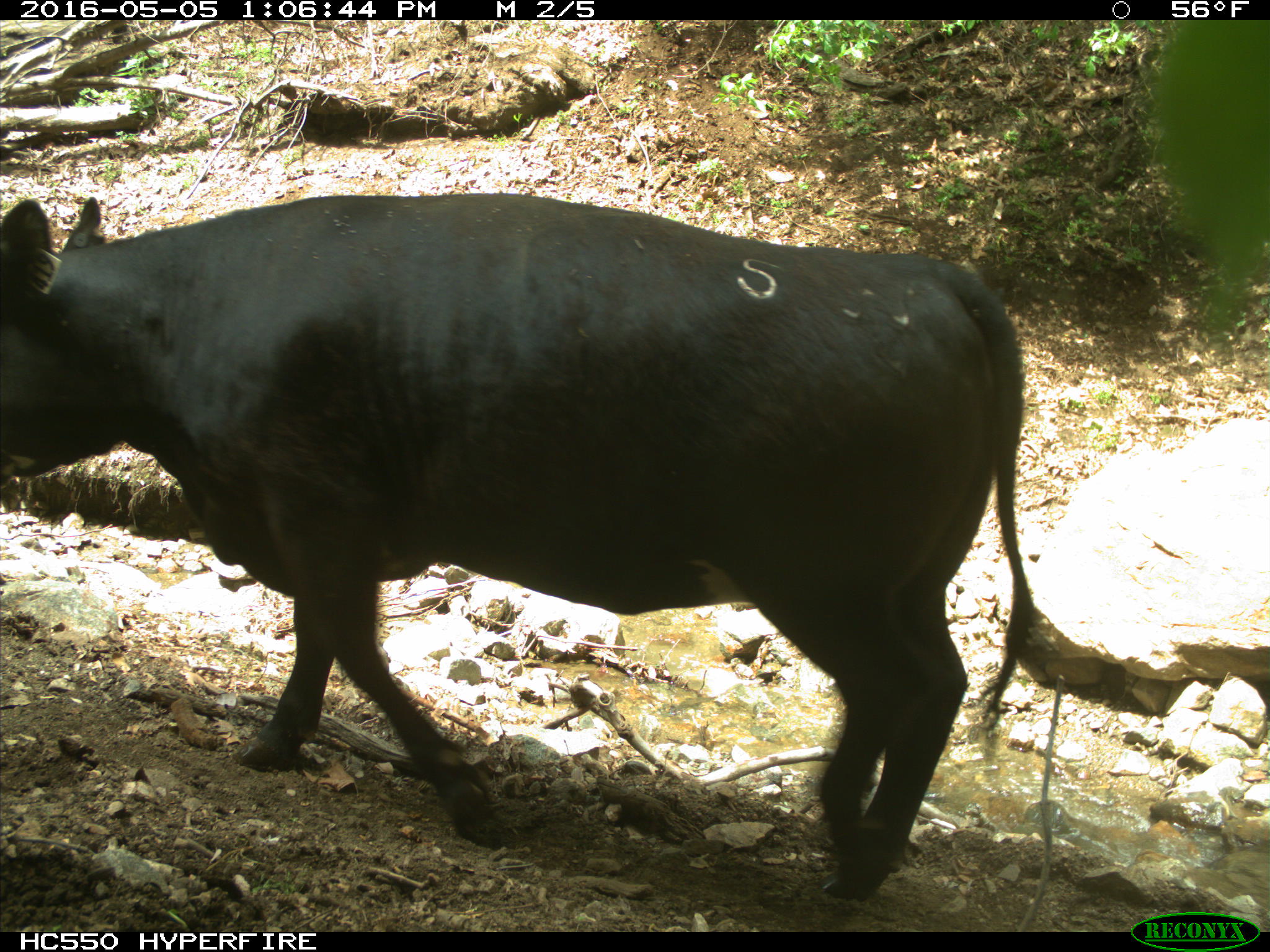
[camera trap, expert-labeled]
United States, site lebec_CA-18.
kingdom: Animalia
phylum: Chordata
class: Mammalia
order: Artiodactyla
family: Bovidae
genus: Bos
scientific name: Bos taurus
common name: domestic cow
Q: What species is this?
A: Bos taurus (domestic cow).